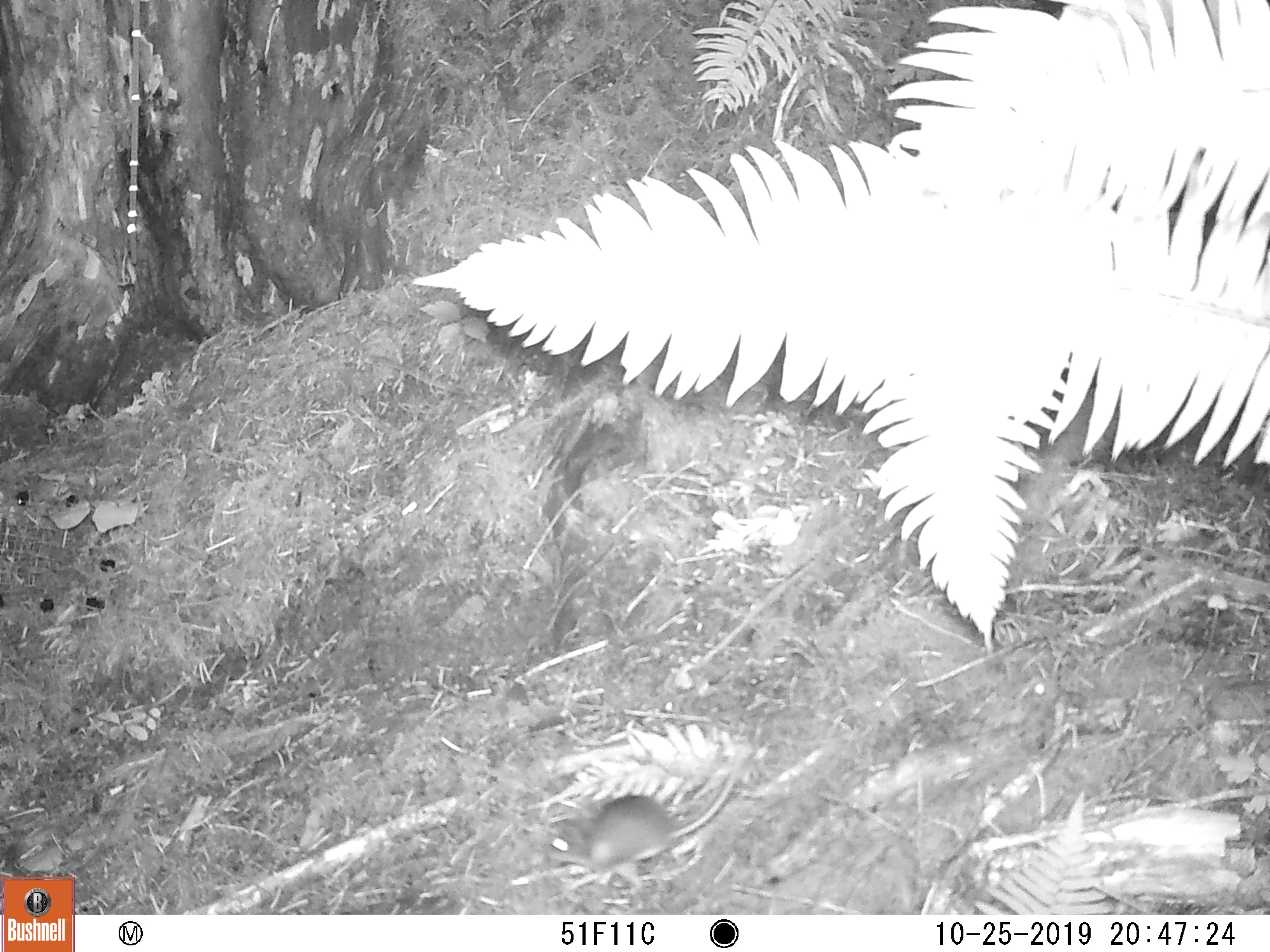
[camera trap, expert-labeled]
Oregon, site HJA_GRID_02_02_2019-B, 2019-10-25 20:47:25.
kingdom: Animalia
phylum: Chordata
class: Mammalia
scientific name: Mammalia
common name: small mammal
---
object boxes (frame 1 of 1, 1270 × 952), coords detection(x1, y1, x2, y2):
small mammal: detection(535, 729, 777, 882)